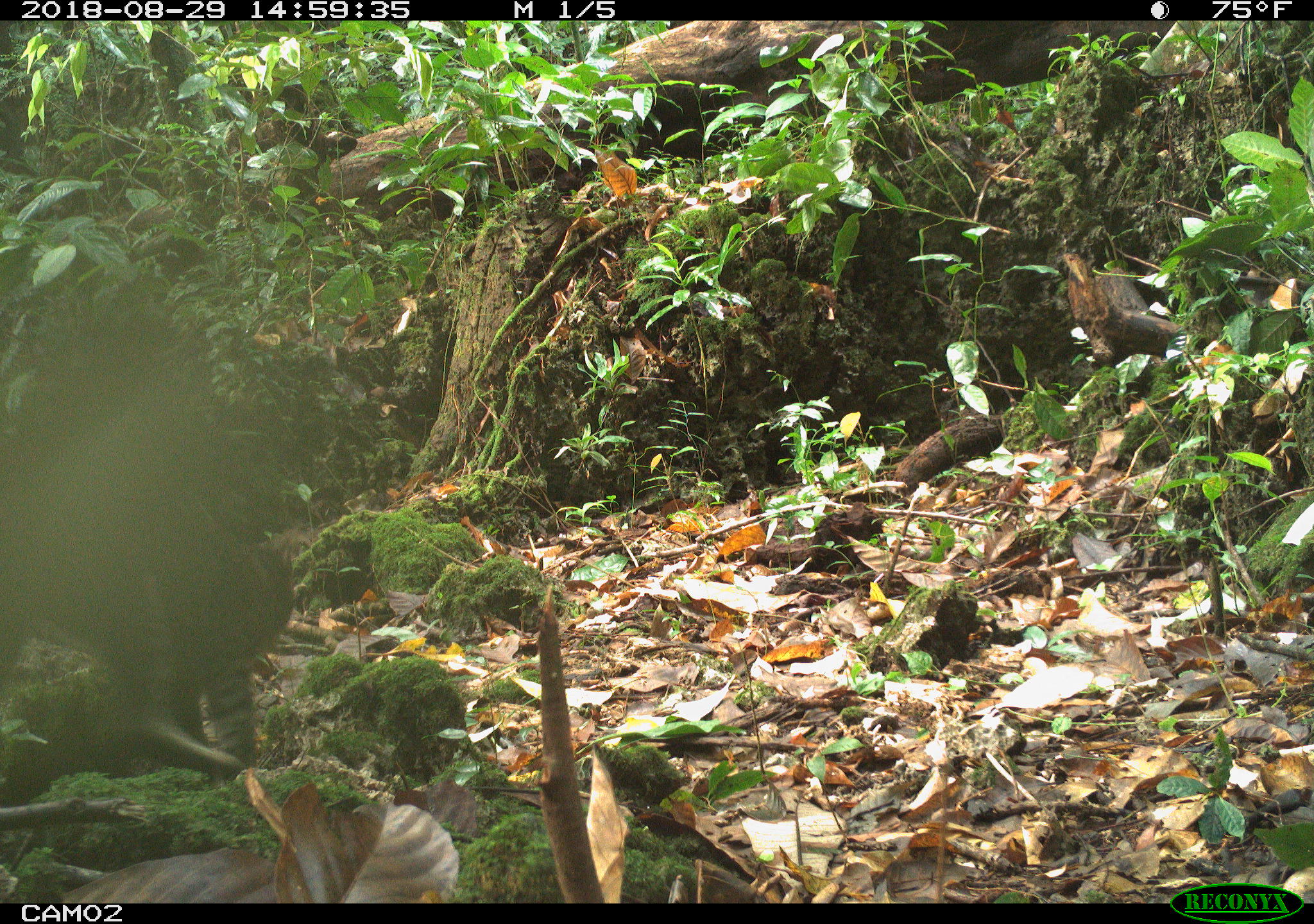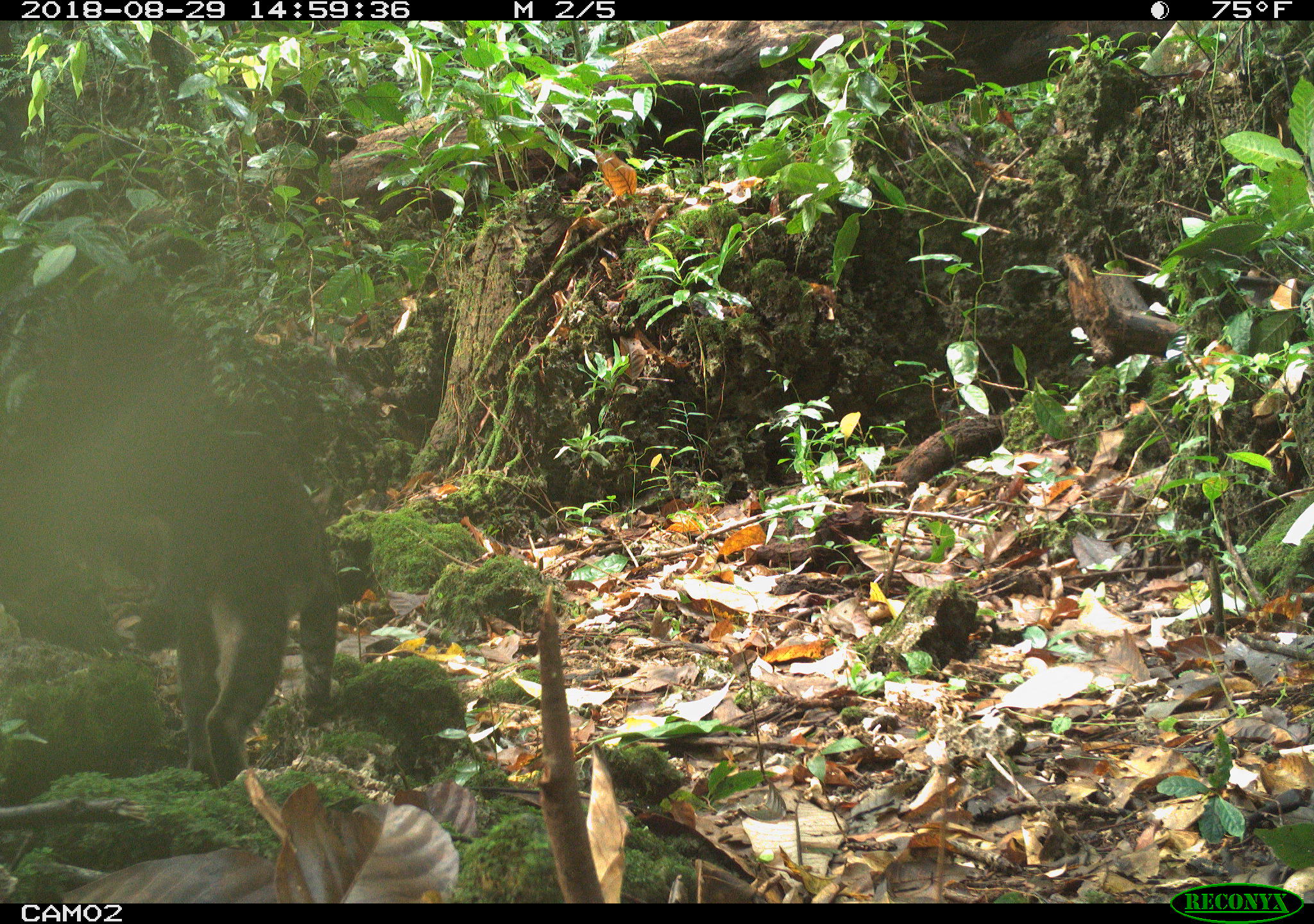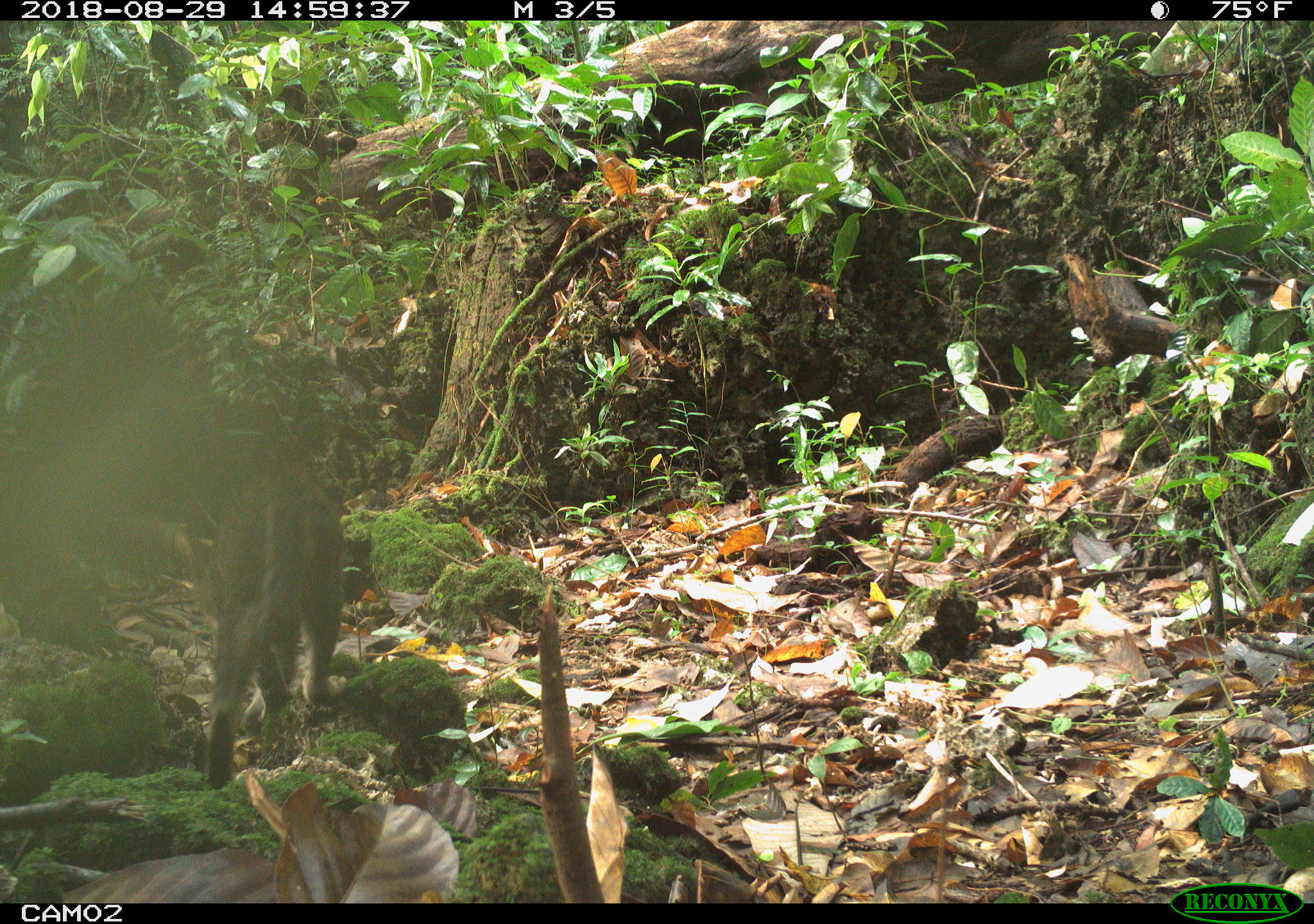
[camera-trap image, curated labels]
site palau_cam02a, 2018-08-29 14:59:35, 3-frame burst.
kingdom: Animalia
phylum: Chordata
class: Mammalia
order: Carnivora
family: Felidae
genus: Felis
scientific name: Felis catus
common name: cat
Cat (Felis catus).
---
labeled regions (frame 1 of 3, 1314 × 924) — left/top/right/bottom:
cat: 4/428/319/792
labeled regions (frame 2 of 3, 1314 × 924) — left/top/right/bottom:
cat: 57/434/366/796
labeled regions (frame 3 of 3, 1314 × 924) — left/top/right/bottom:
cat: 173/448/367/787